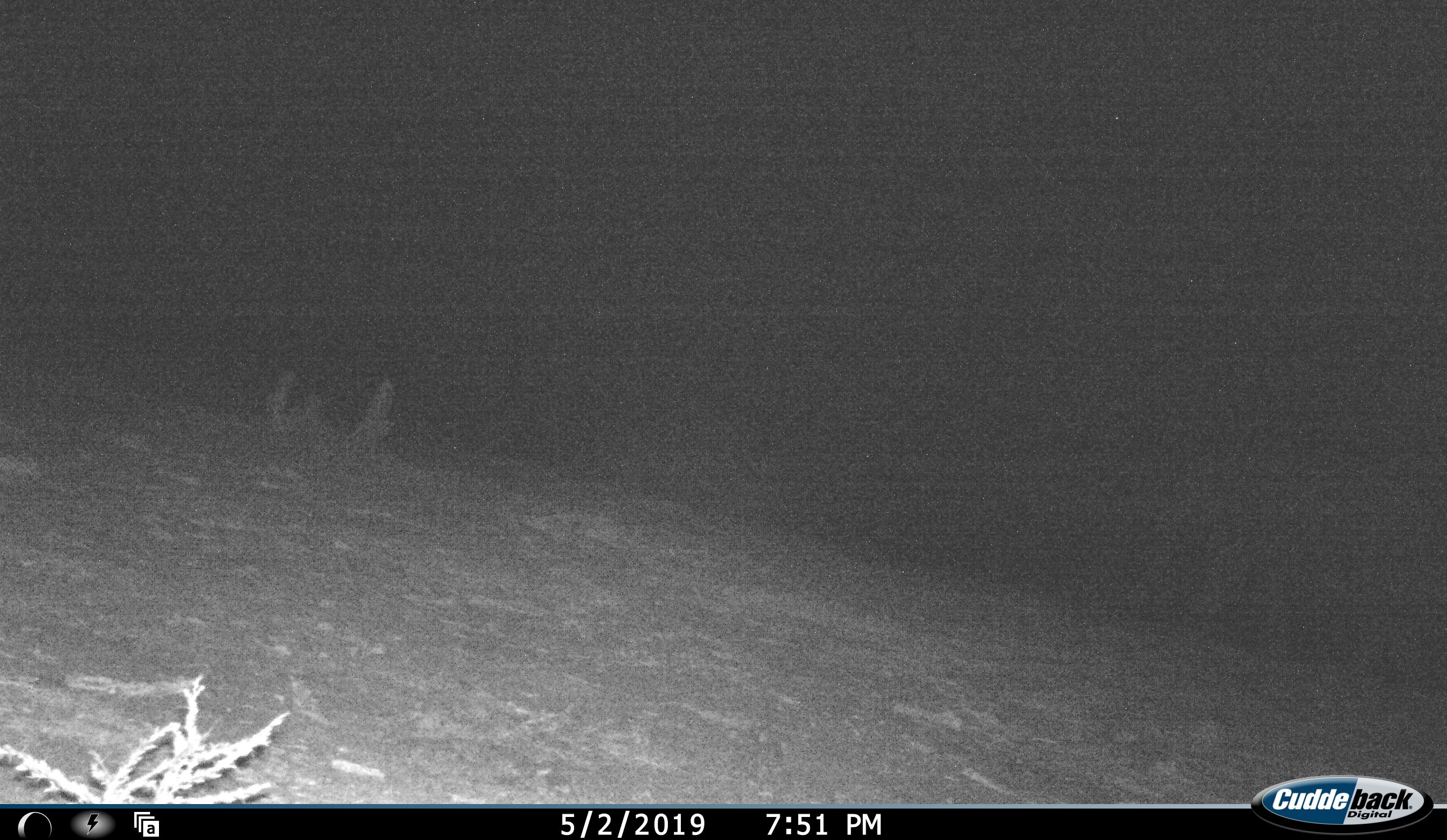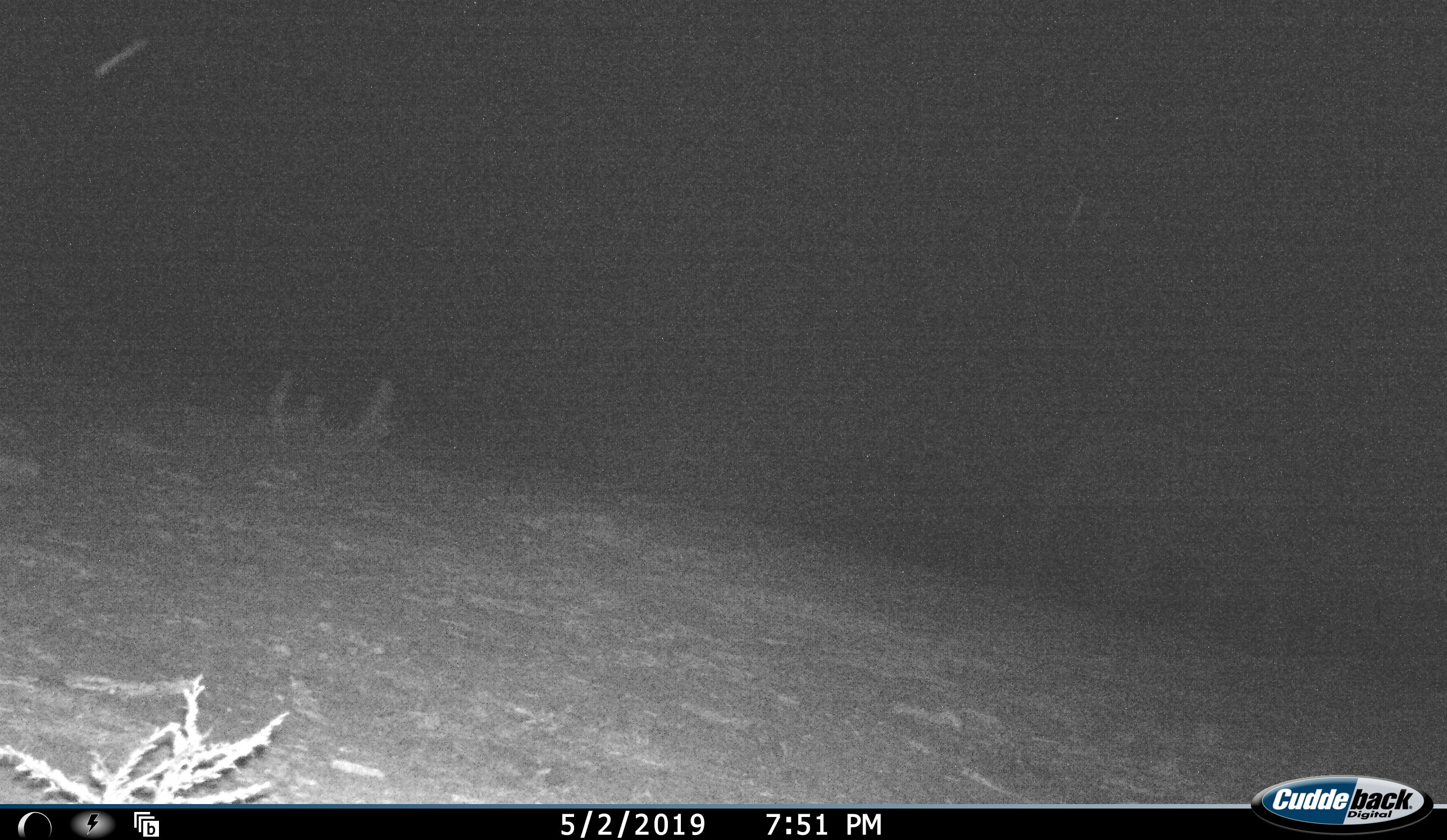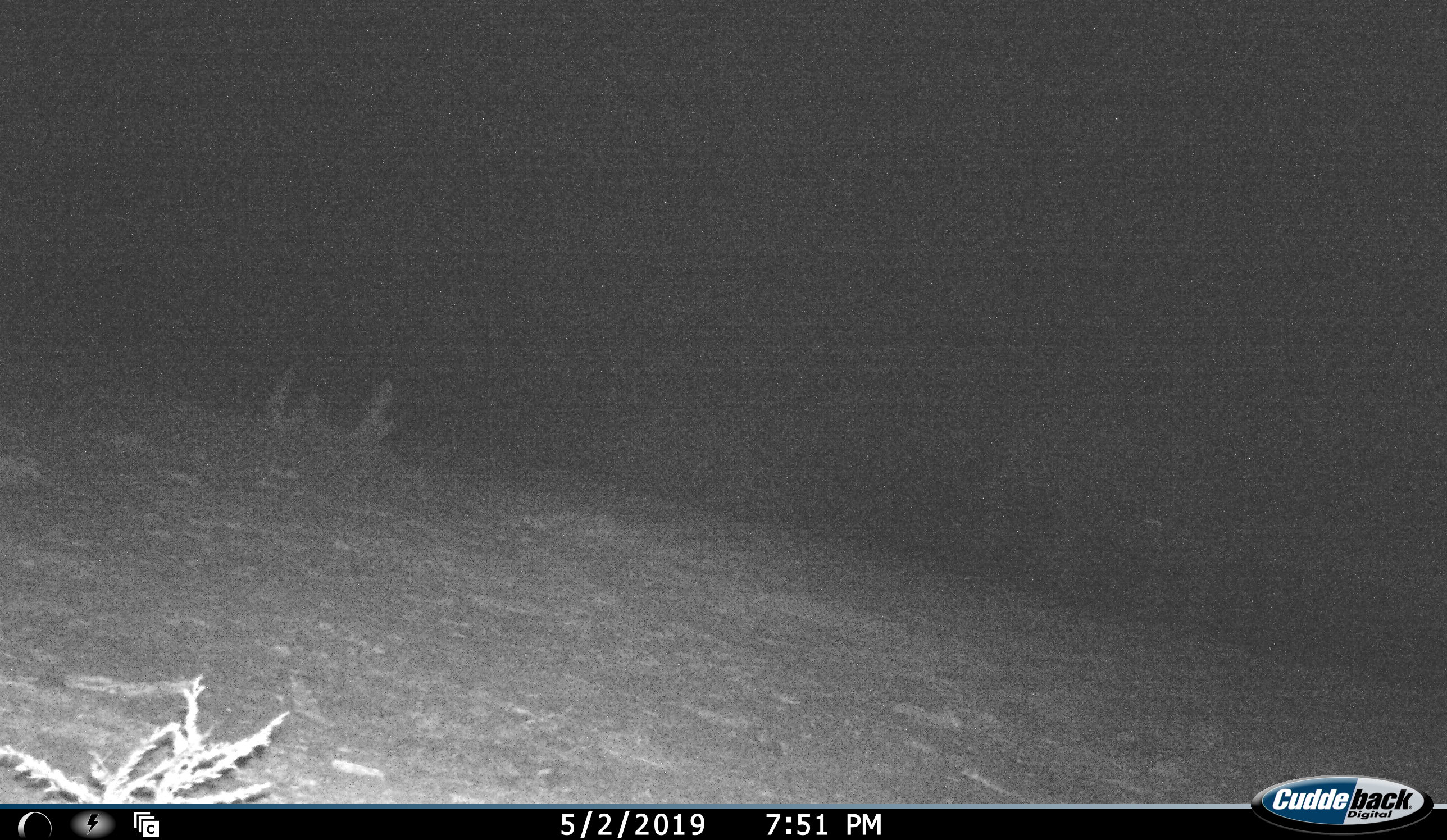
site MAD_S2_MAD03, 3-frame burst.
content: unidentified animal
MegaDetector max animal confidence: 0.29